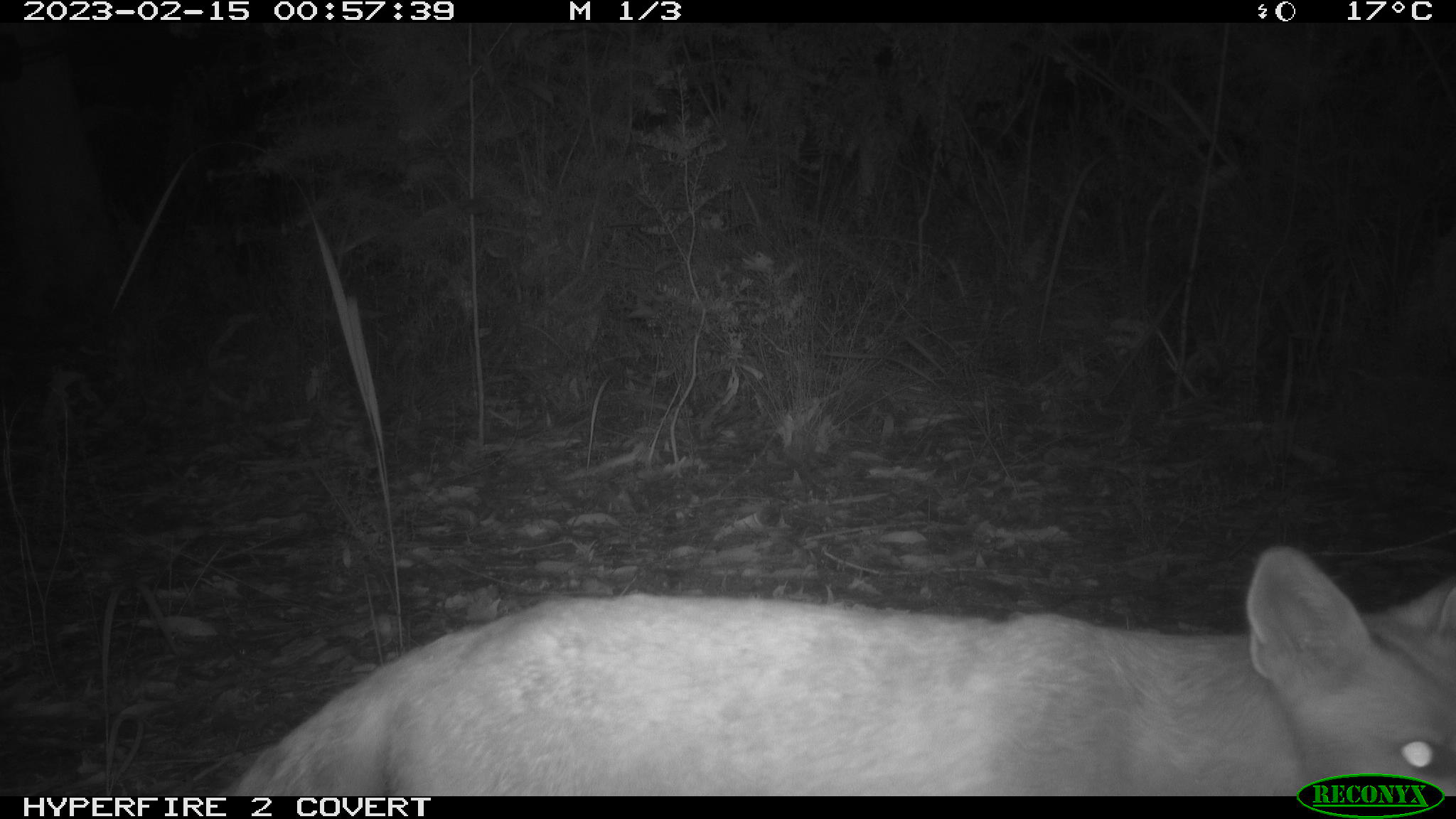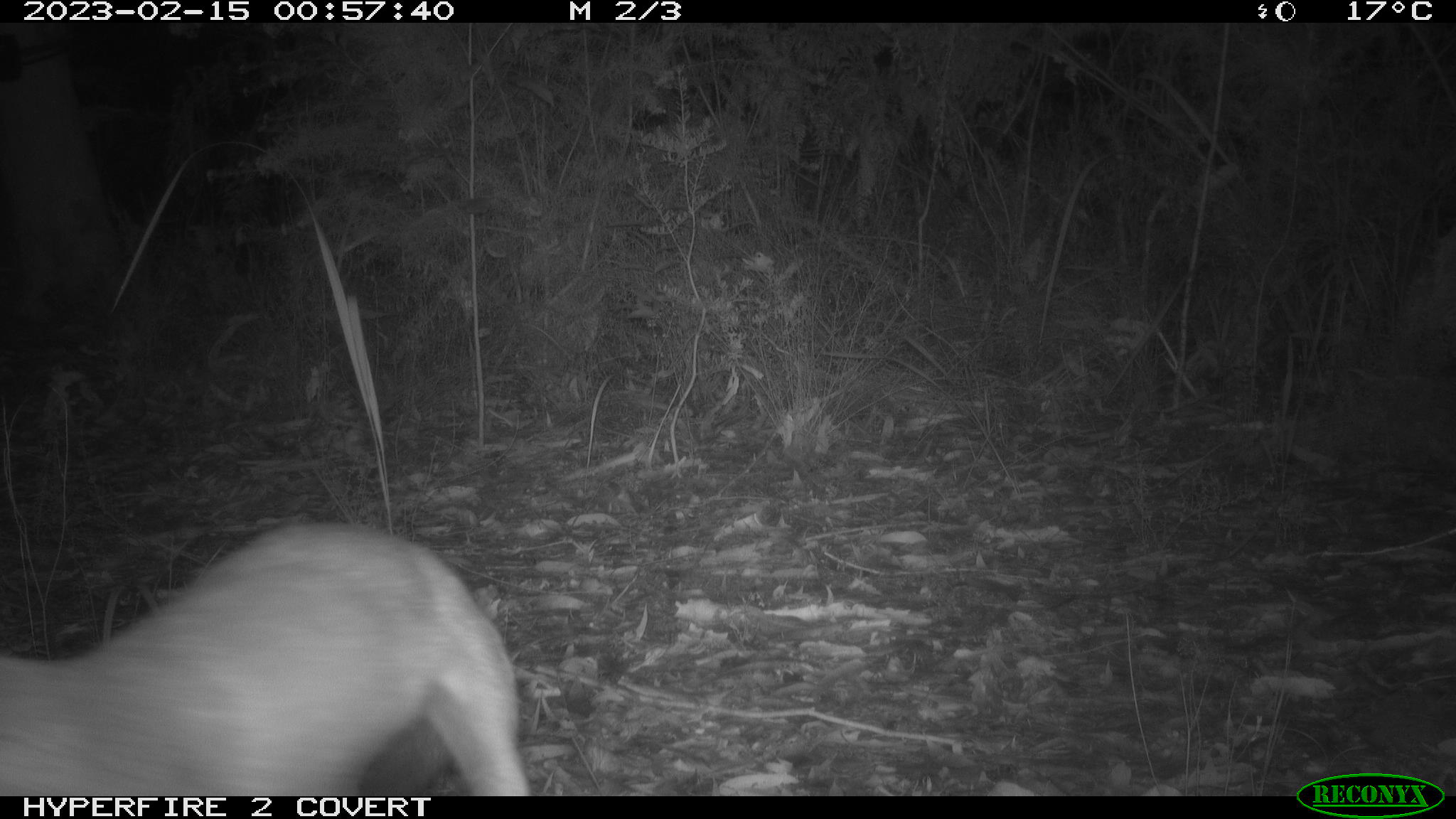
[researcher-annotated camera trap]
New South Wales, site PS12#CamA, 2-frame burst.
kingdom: Animalia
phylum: Chordata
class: Mammalia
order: Carnivora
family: Canidae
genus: Vulpes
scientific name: Vulpes vulpes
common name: red fox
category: fox